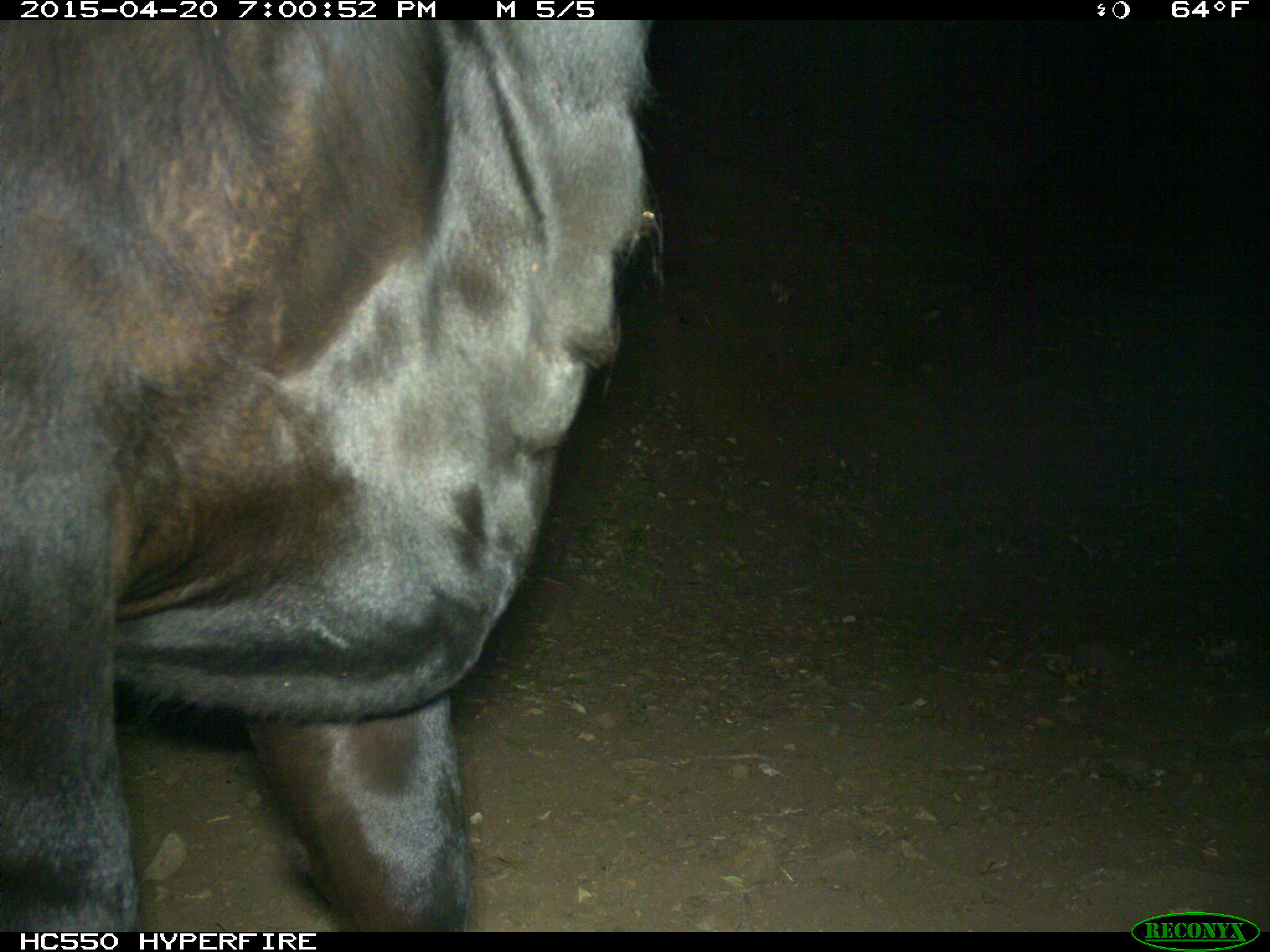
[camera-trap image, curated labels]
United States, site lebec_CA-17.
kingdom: Animalia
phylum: Chordata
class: Mammalia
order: Artiodactyla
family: Bovidae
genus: Bos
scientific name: Bos taurus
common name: domestic cow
Bos taurus (domestic cow).